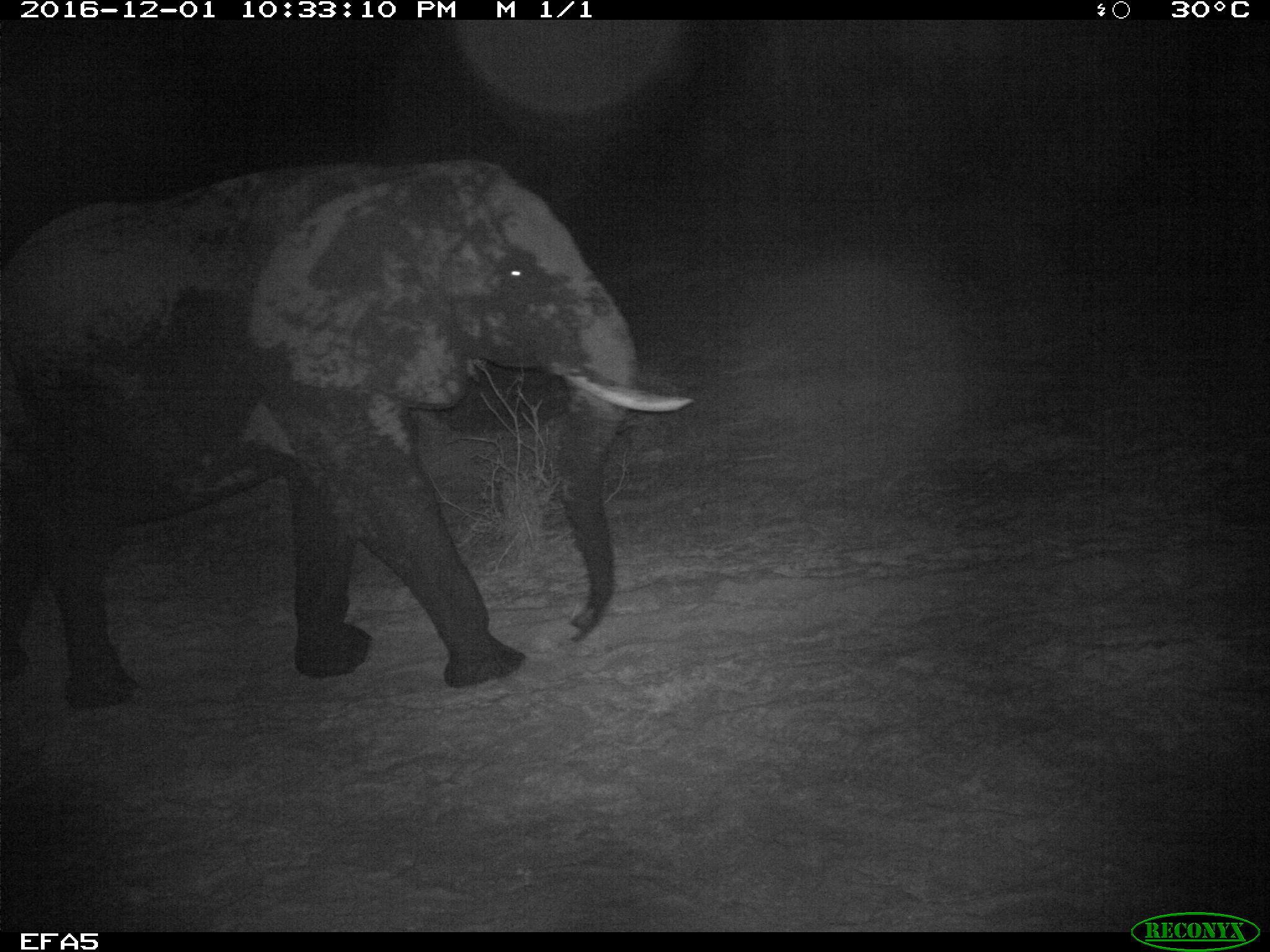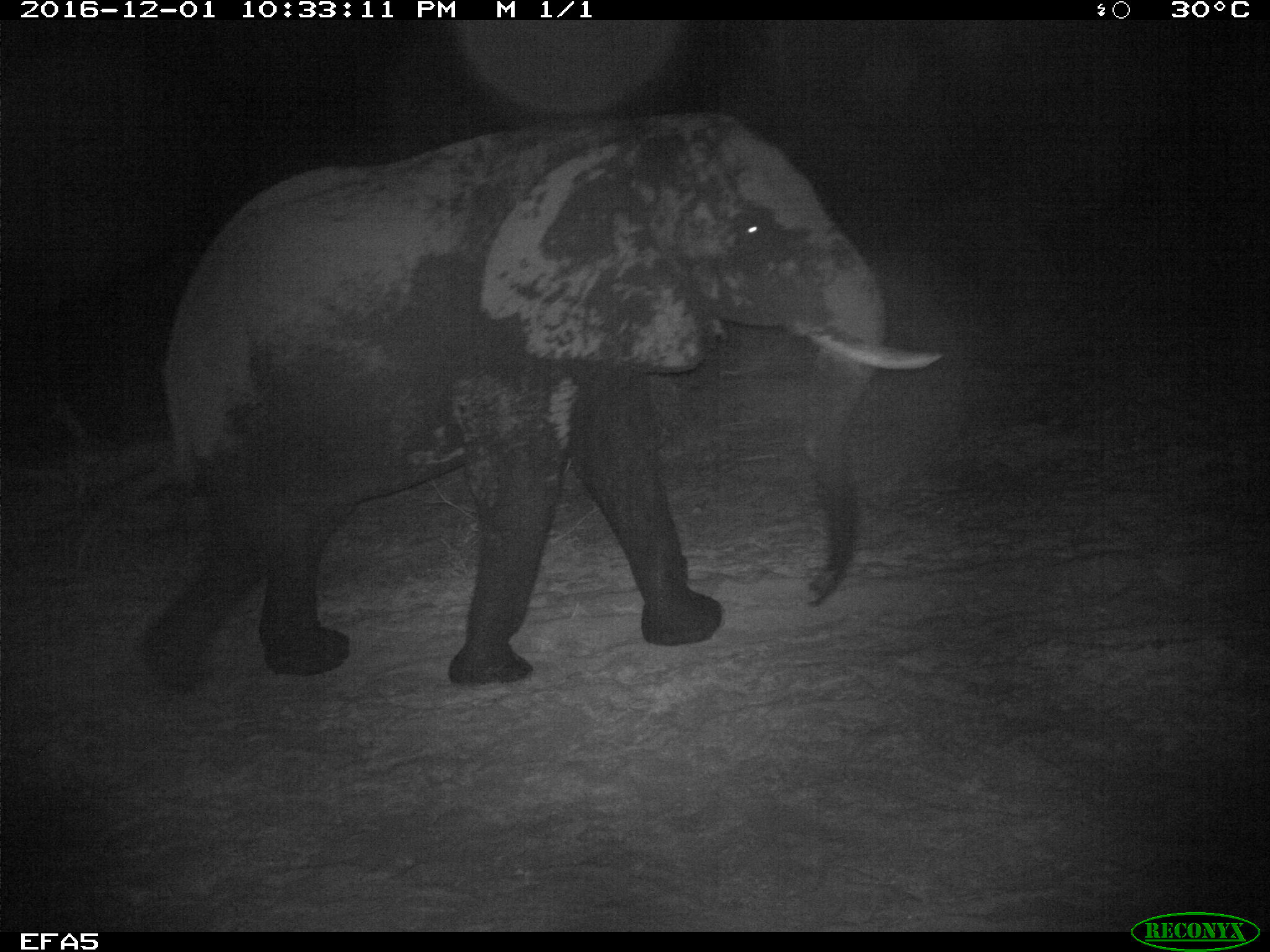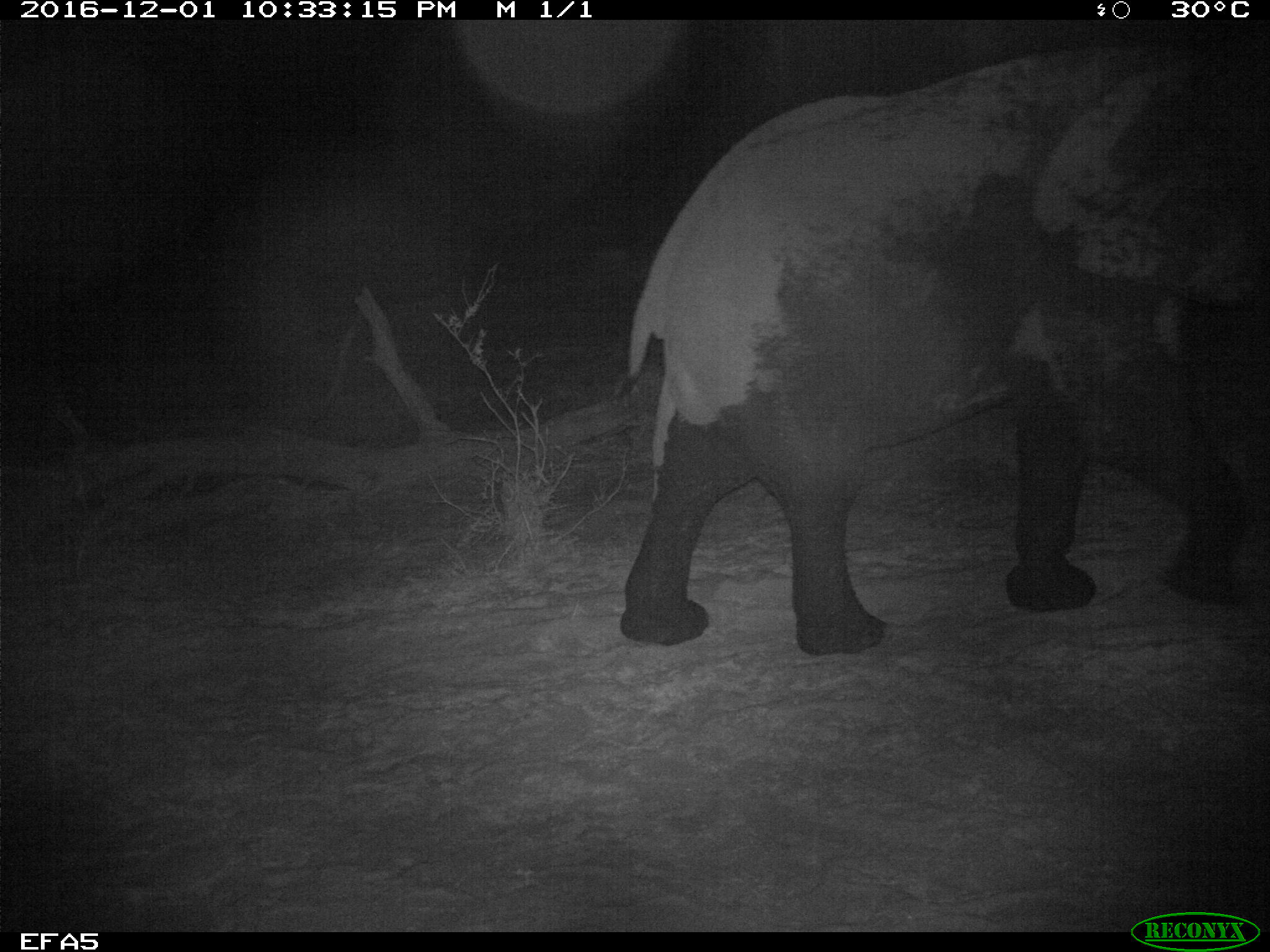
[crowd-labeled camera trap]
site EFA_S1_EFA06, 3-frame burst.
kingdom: Animalia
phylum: Chordata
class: Mammalia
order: Proboscidea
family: Elephantidae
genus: Loxodonta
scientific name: Loxodonta africana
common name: african bush elephant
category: elephant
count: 1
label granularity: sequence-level